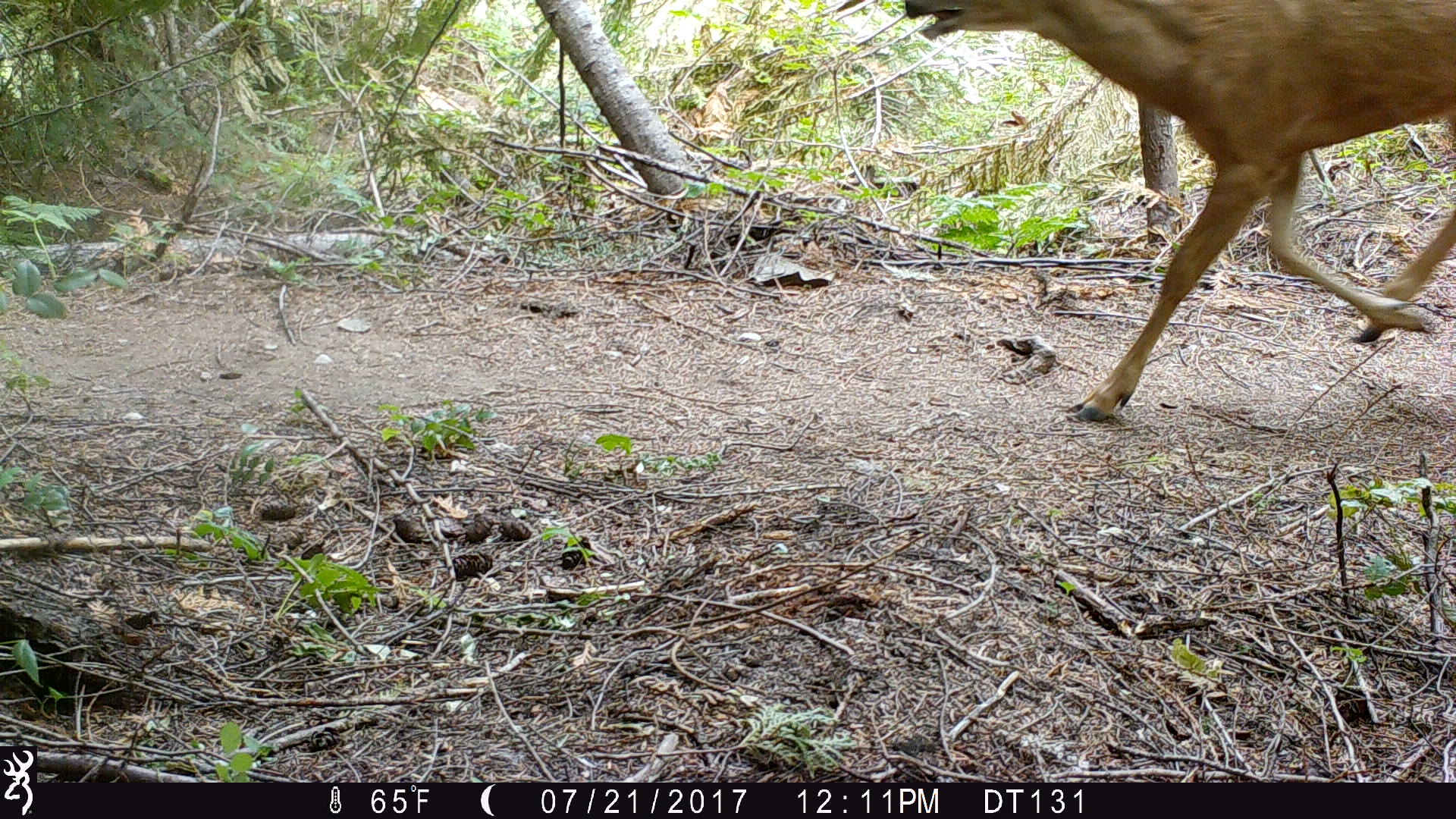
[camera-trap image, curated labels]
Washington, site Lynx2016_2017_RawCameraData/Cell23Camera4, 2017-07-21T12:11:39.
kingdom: Animalia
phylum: Chordata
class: Mammalia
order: Artiodactyla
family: Cervidae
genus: Odocoileus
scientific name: Odocoileus hemionus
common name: mule deer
Odocoileus hemionus (mule deer). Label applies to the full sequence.